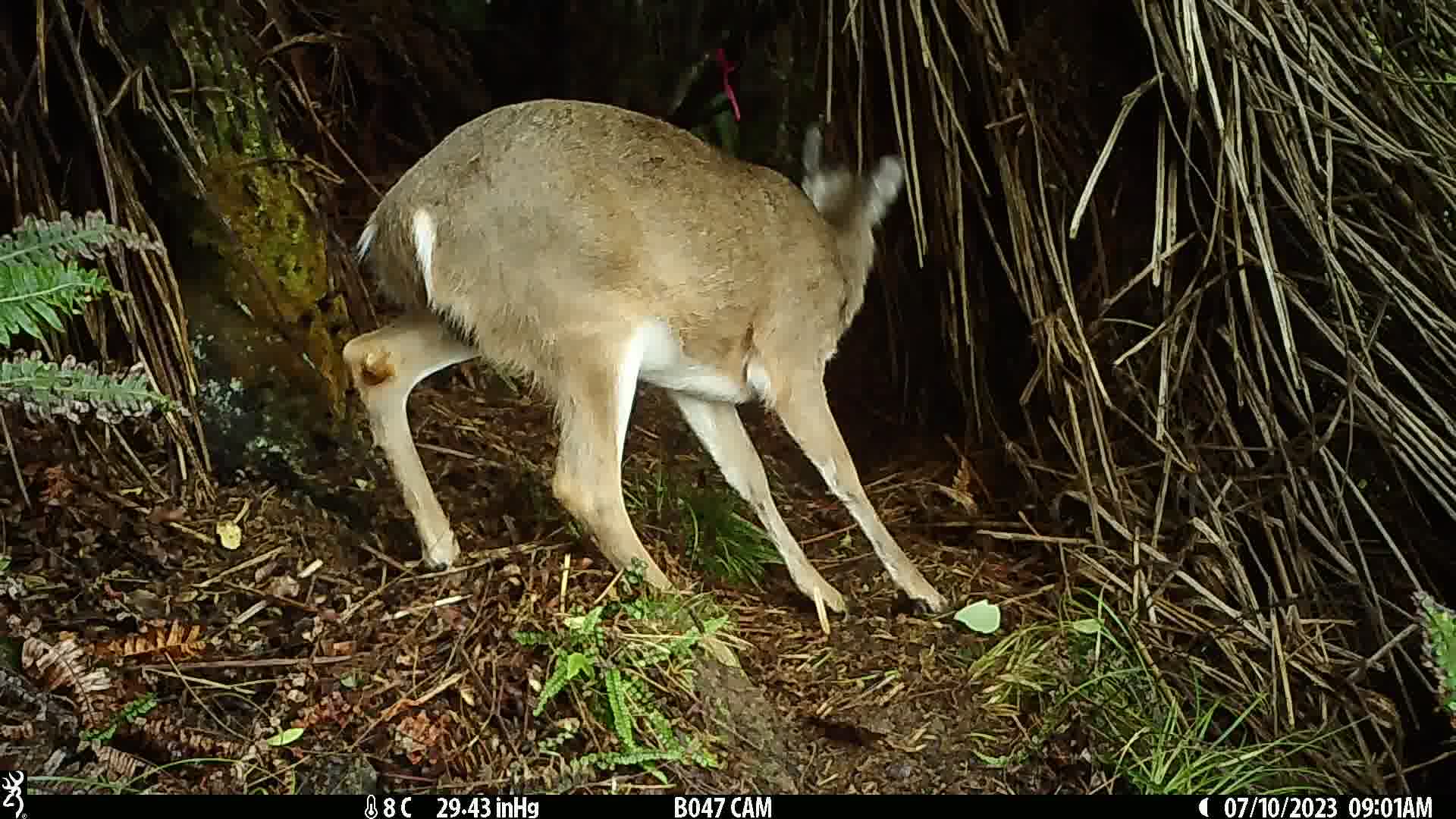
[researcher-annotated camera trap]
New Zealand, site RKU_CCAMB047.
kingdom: Animalia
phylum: Chordata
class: Mammalia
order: Artiodactyla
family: Cervidae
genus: Odocoileus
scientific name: Odocoileus virginianus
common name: white-tailed deer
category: white tailed deer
White tailed deer (white-tailed deer) (Odocoileus virginianus).